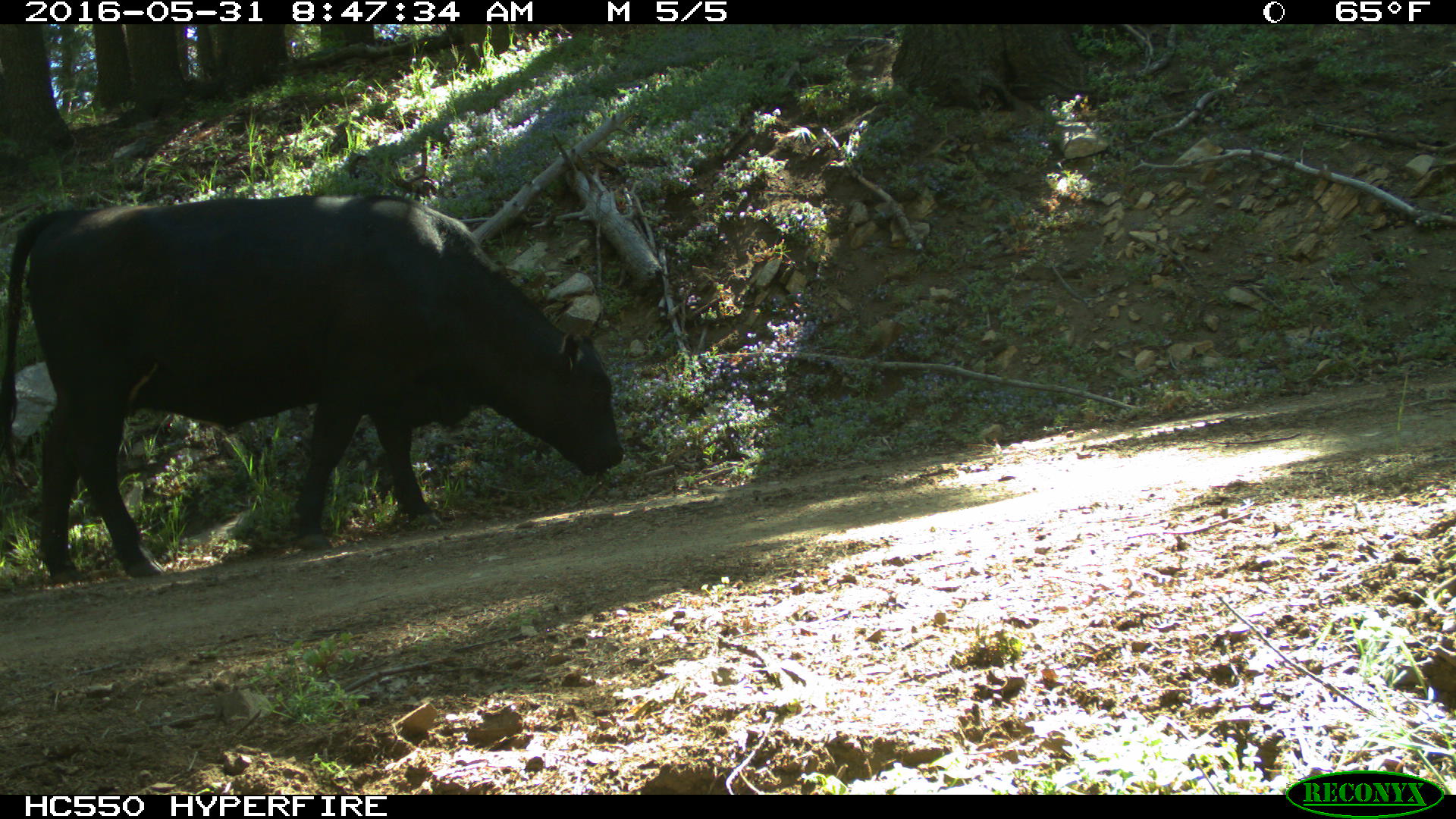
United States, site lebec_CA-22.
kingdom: Animalia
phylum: Chordata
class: Mammalia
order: Artiodactyla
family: Bovidae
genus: Bos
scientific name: Bos taurus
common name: domestic cow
Bos taurus (domestic cow).